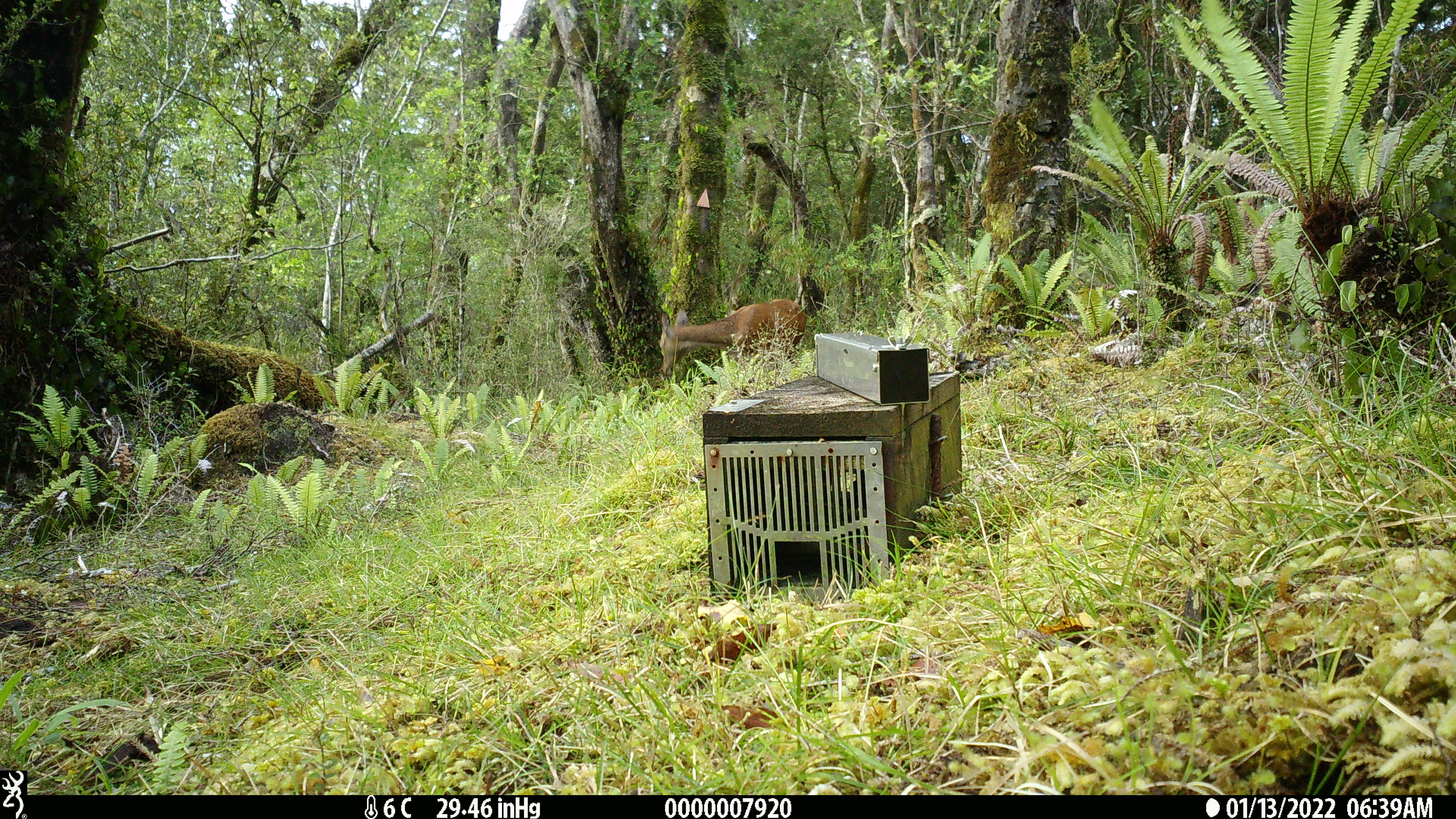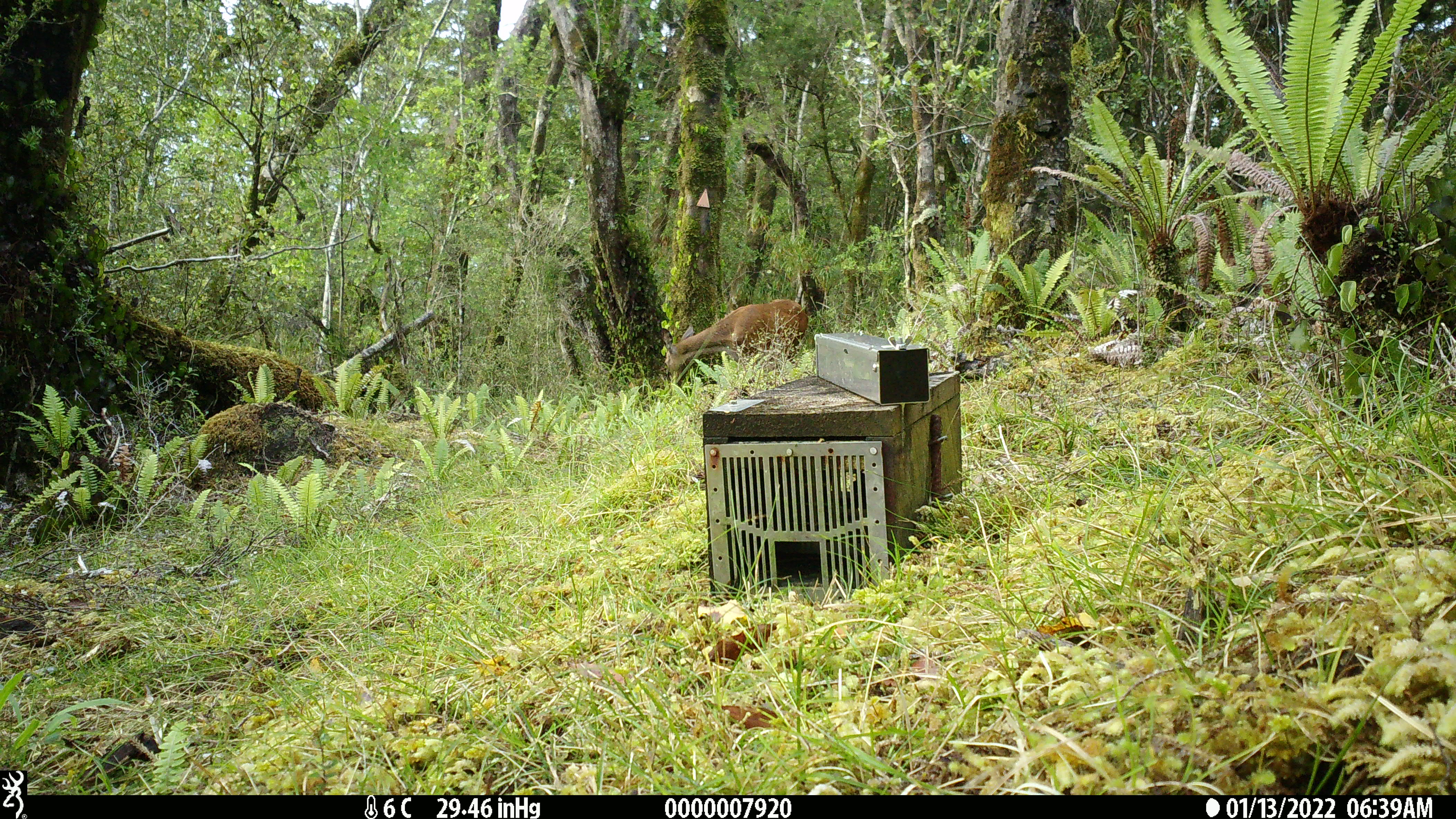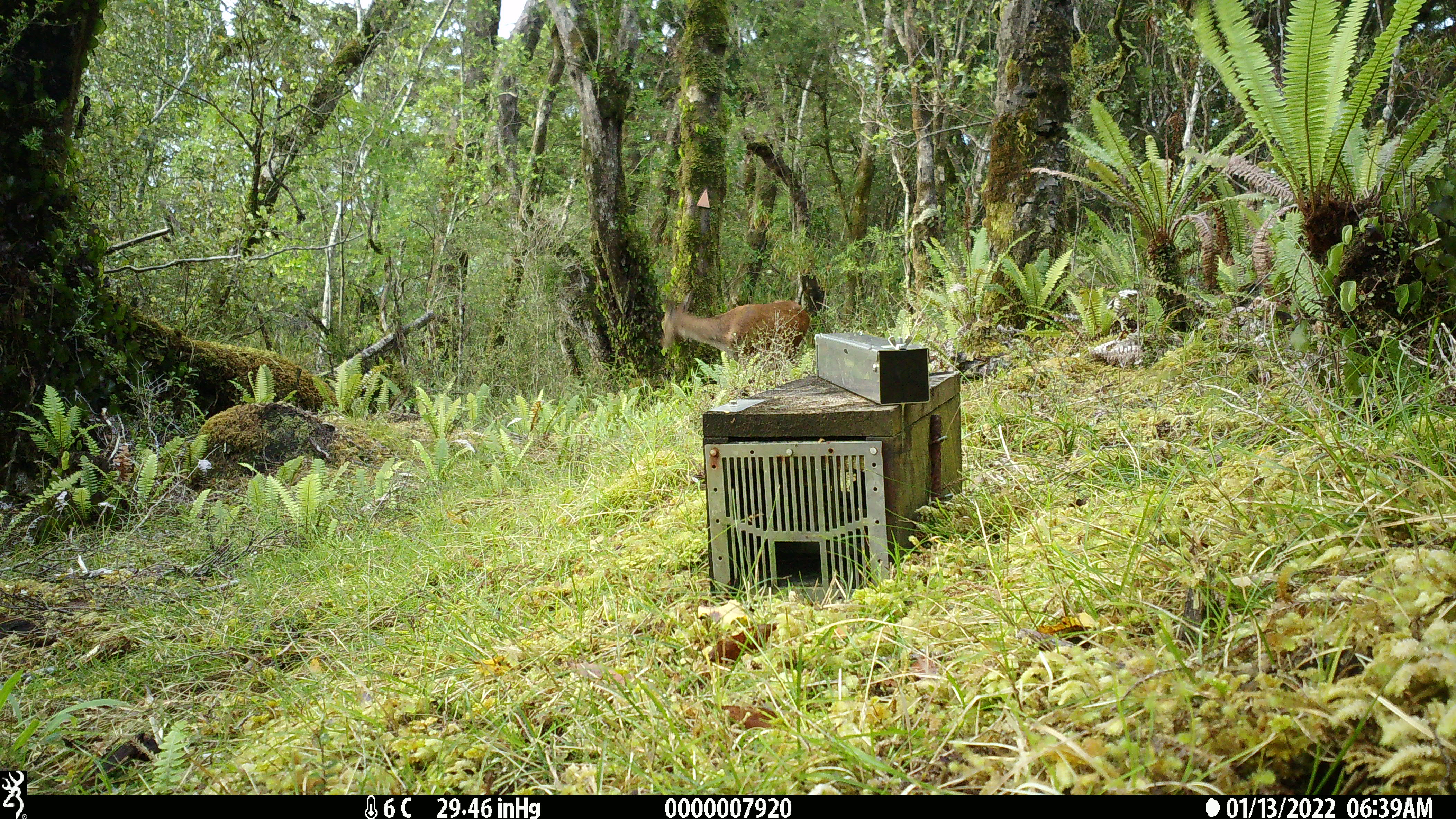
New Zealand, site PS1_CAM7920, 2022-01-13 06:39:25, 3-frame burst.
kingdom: Animalia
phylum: Chordata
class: Mammalia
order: Artiodactyla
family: Cervidae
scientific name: Cervidae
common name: deer